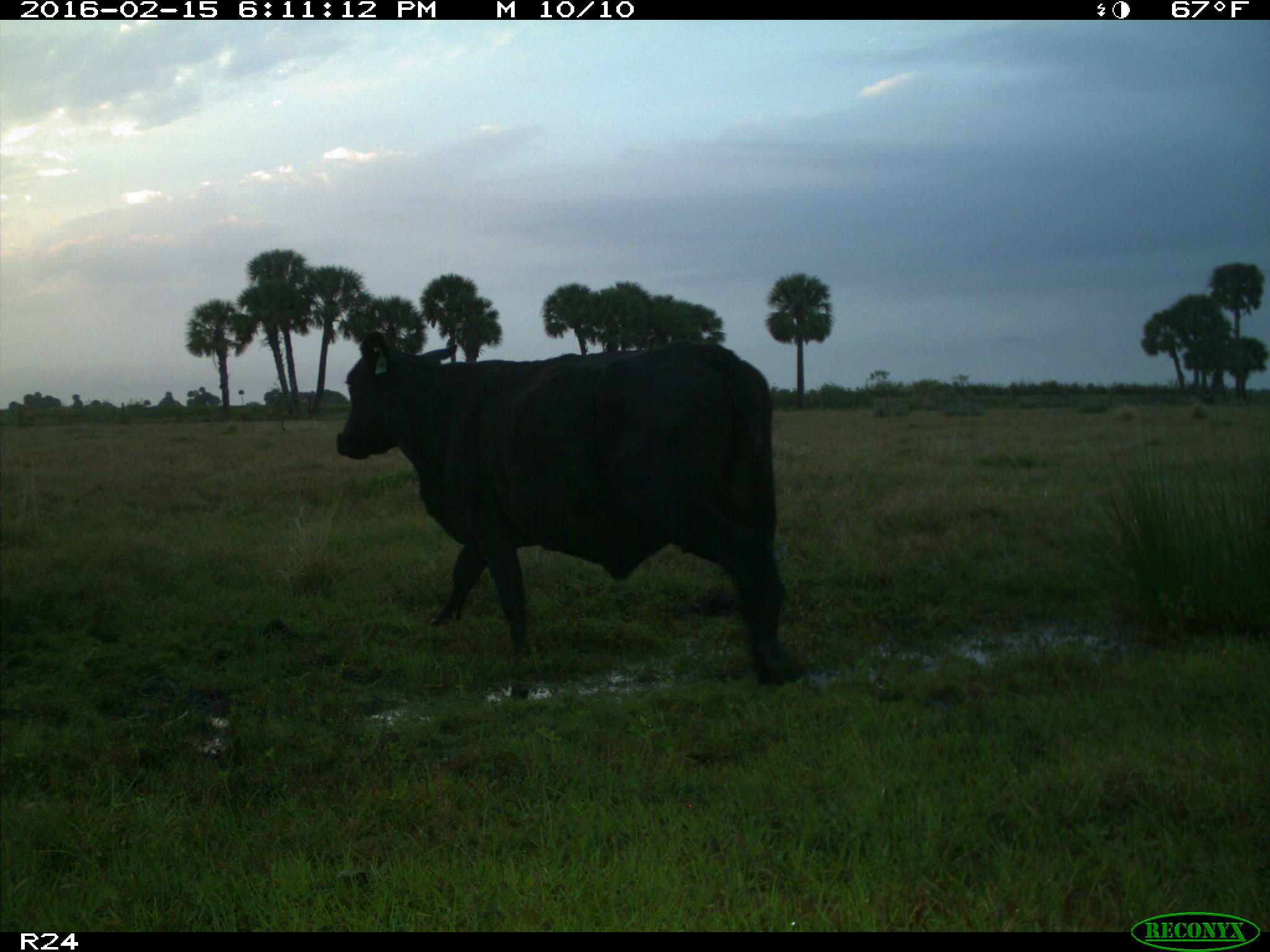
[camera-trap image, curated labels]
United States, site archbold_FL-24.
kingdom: Animalia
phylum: Chordata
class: Mammalia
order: Artiodactyla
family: Bovidae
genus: Bos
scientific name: Bos taurus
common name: domestic cow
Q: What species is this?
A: Bos taurus (domestic cow).